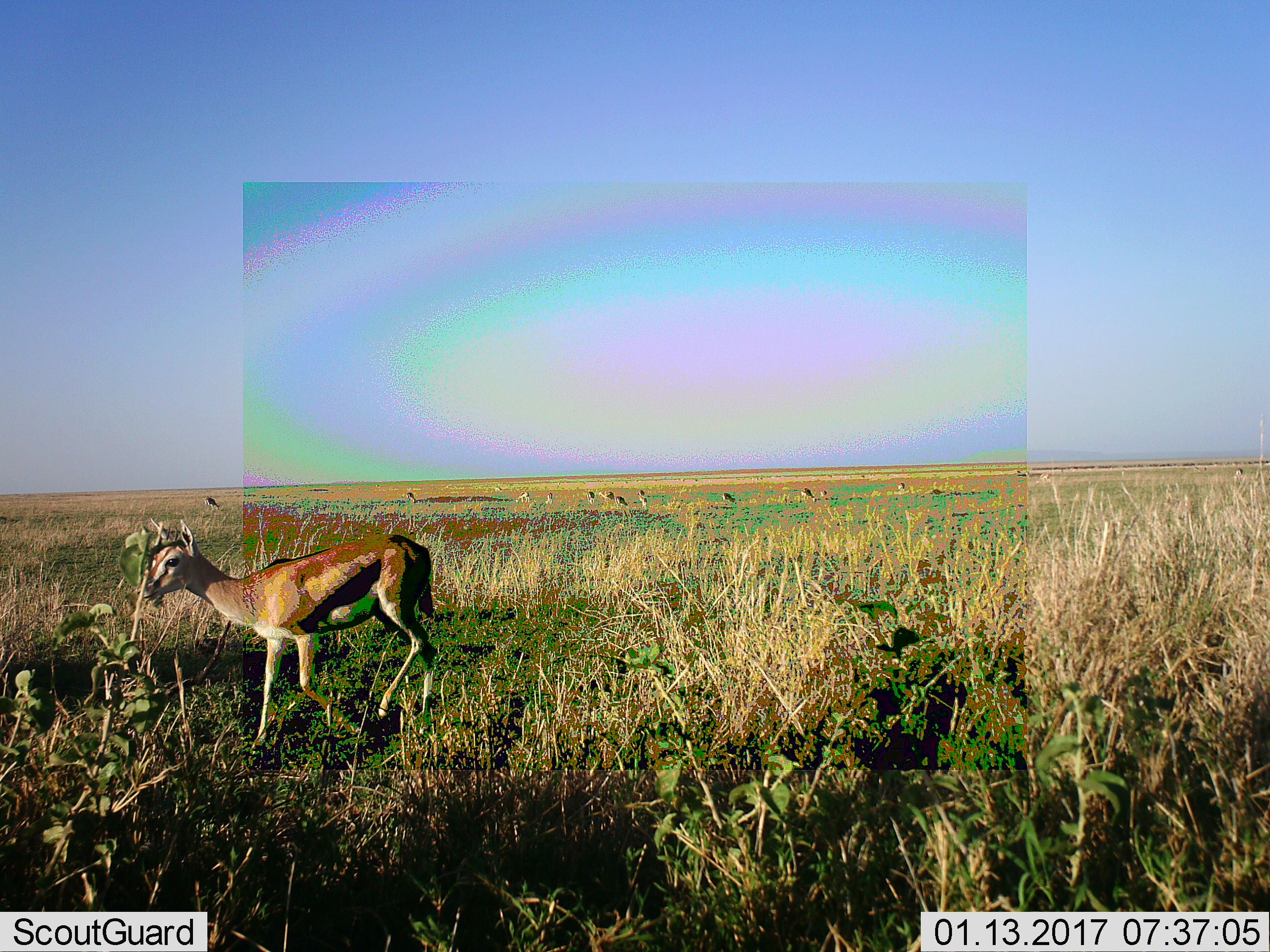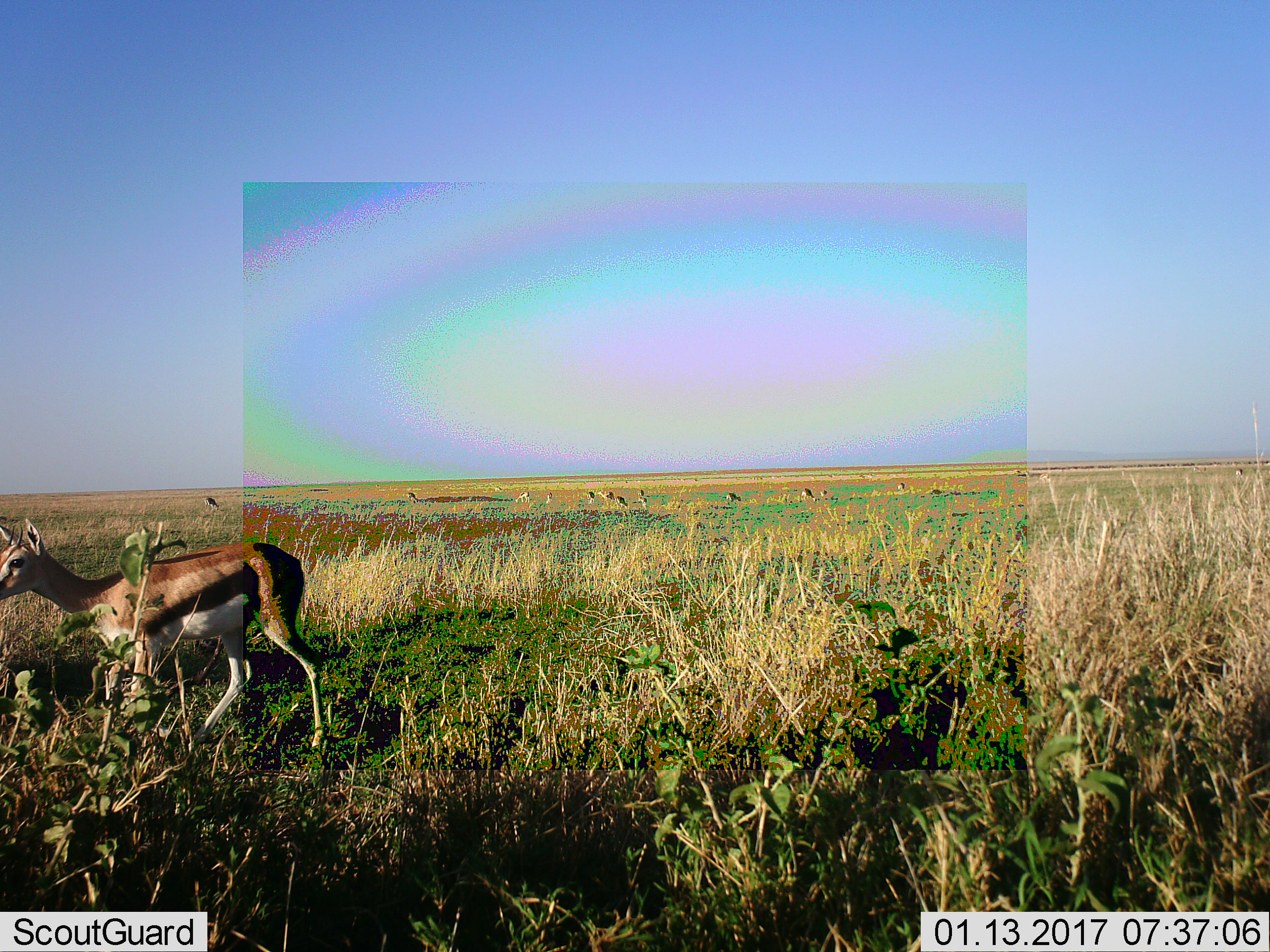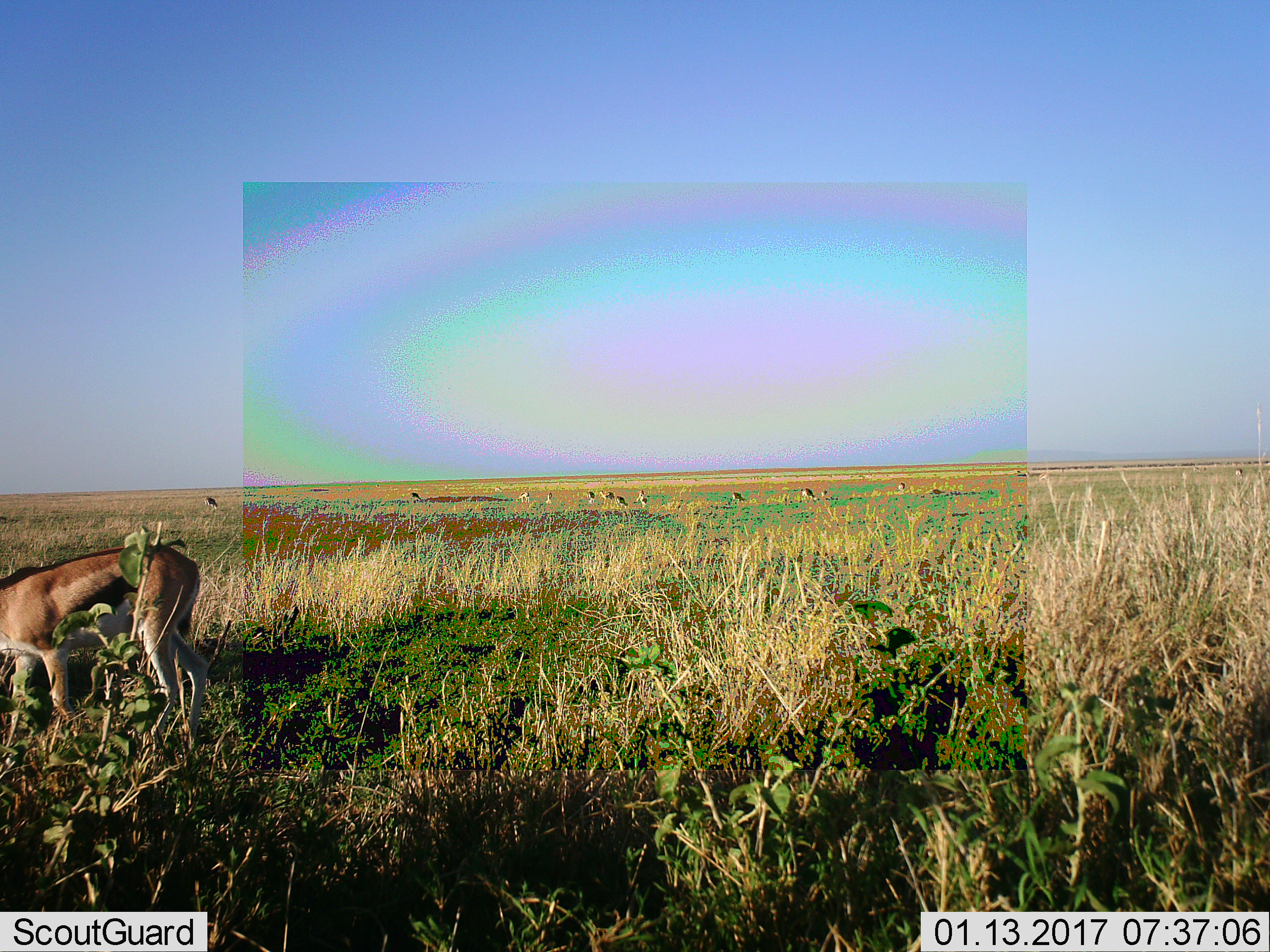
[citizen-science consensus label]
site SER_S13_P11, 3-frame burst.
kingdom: Animalia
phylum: Chordata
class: Mammalia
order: Artiodactyla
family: Bovidae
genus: Eudorcas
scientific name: Eudorcas thomsonii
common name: thomson's gazelle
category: gazellethomsons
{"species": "gazellethomsons (thomson's gazelle) (Eudorcas thomsonii)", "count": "11-50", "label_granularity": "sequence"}